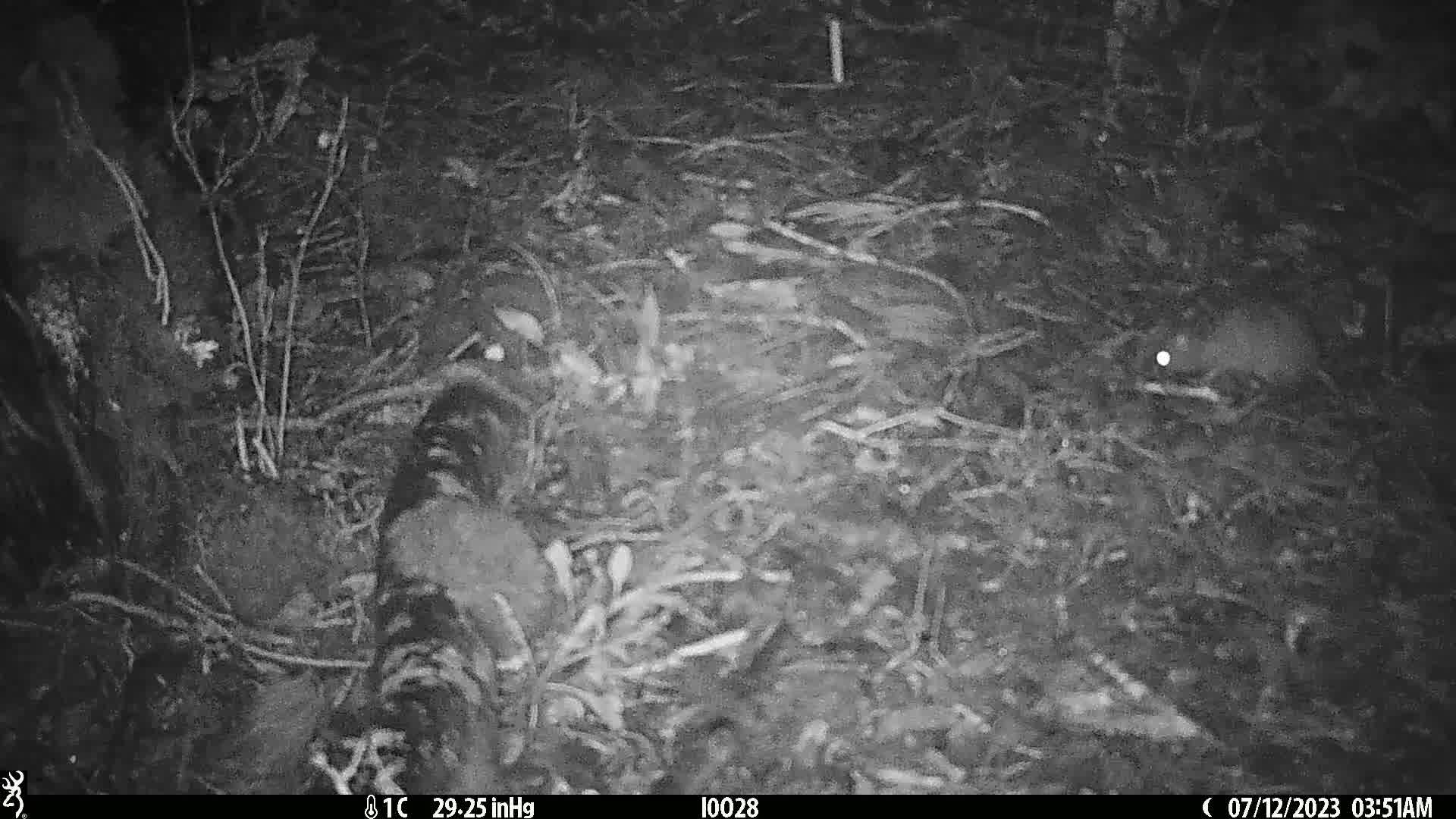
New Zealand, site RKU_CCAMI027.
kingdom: Animalia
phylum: Chordata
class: Mammalia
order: Rodentia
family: Muridae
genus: Rattus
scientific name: Rattus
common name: rat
Rat (Rattus).